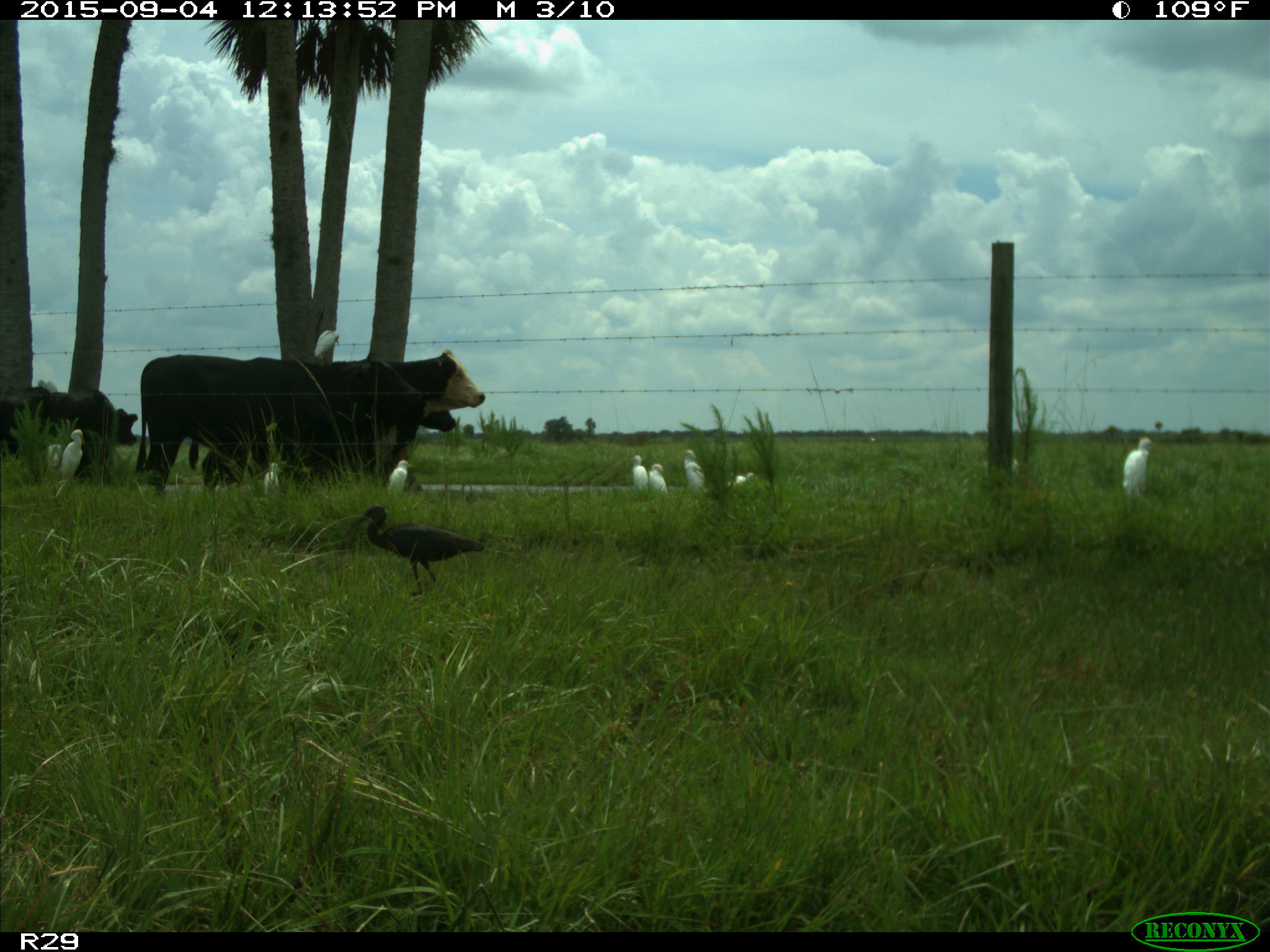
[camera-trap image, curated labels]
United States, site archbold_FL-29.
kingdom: Animalia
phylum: Chordata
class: Mammalia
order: Artiodactyla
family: Bovidae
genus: Bos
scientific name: Bos taurus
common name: domestic cow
Bos taurus (domestic cow).